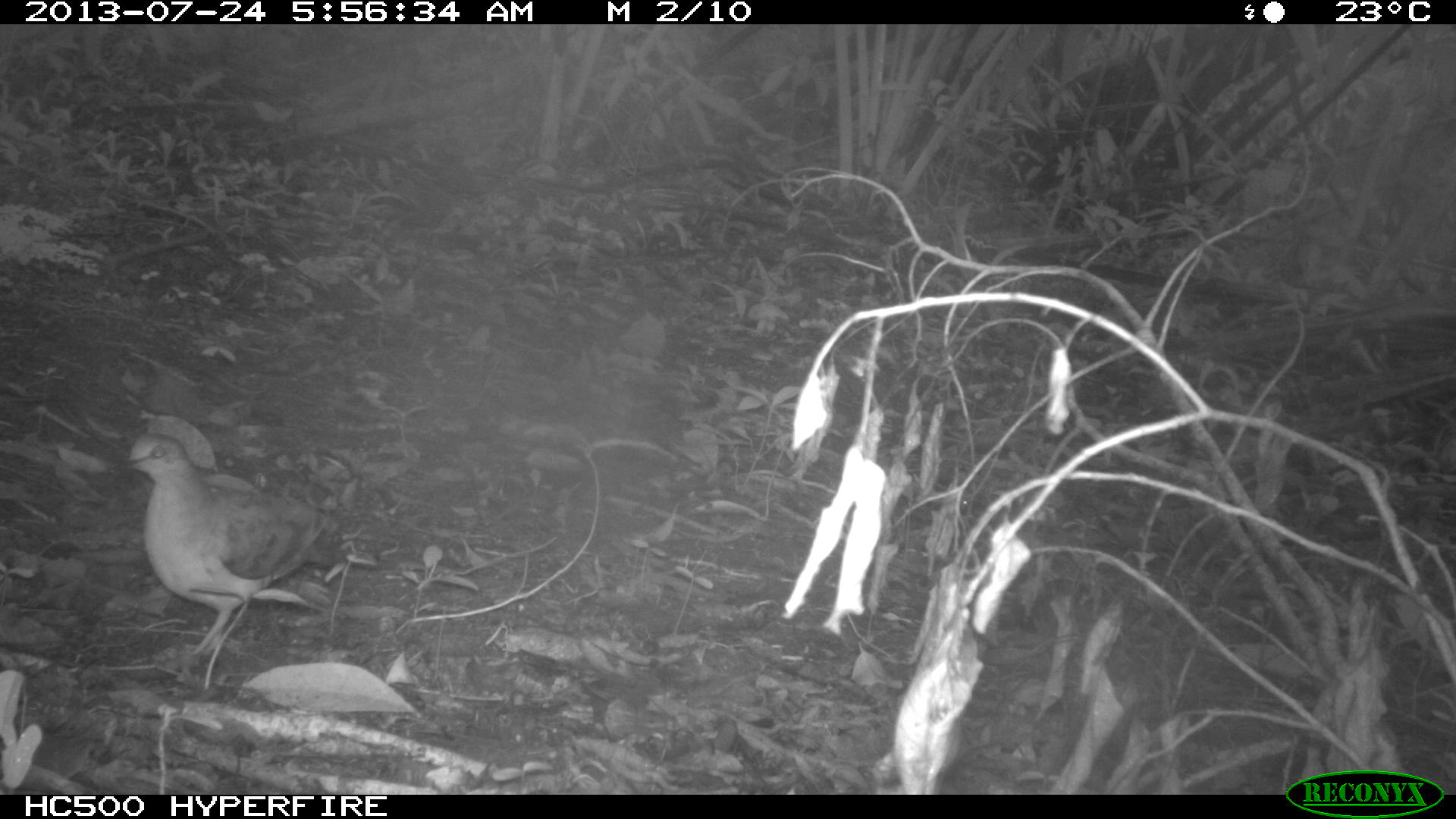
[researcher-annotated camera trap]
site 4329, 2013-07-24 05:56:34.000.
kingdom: Animalia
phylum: Chordata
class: Aves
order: Columbiformes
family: Columbidae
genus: Leptotila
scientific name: Leptotila plumbeiceps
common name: gray-headed dove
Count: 1.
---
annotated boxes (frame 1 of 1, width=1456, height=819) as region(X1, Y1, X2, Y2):
leptotila plumbeiceps: region(116, 428, 349, 655)